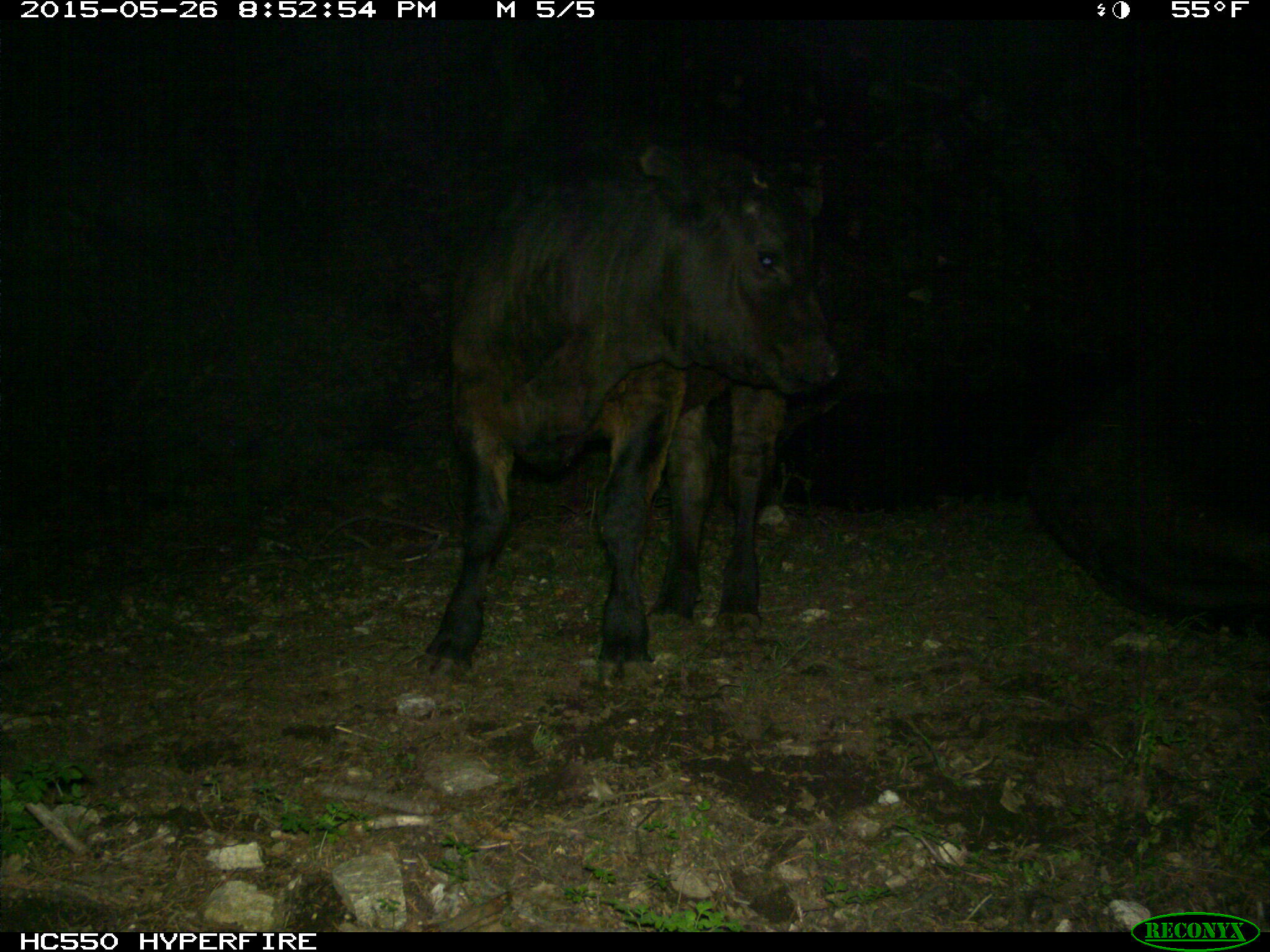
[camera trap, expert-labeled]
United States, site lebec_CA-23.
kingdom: Animalia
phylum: Chordata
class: Mammalia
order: Artiodactyla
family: Bovidae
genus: Bos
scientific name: Bos taurus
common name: domestic cow